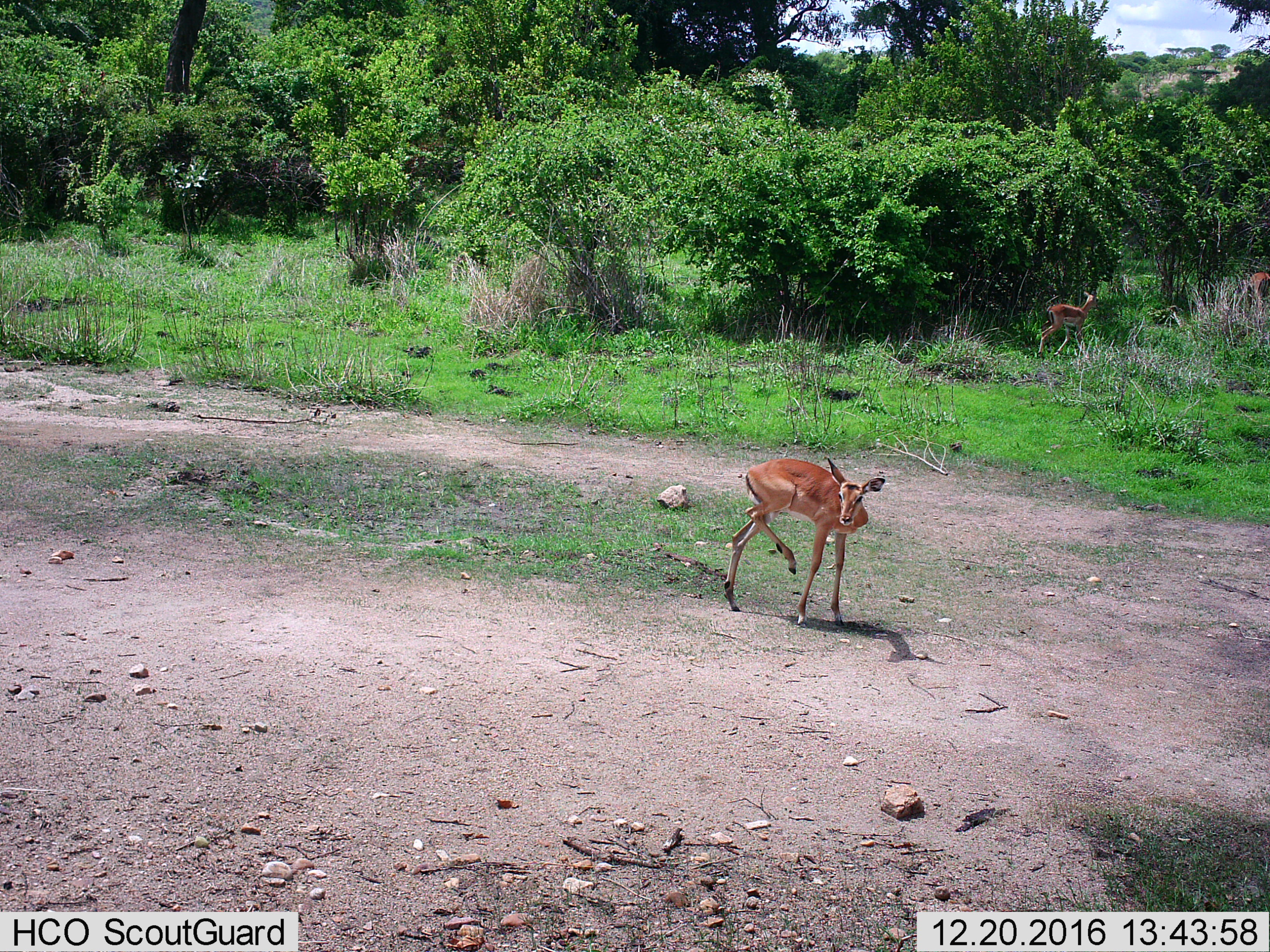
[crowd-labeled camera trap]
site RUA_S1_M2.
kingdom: Animalia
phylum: Chordata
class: Mammalia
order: Artiodactyla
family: Bovidae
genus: Aepyceros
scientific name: Aepyceros melampus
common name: impala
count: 3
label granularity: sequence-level